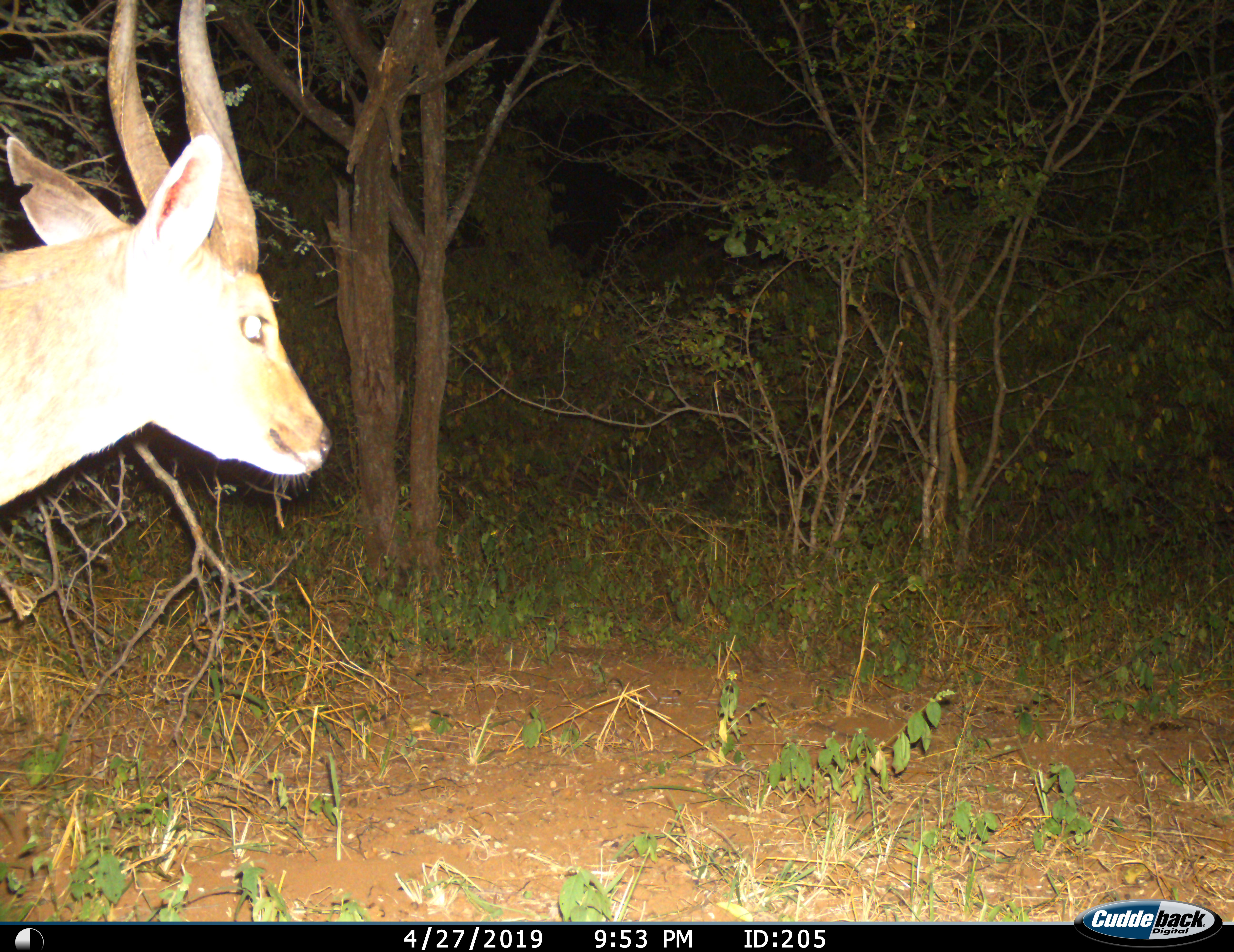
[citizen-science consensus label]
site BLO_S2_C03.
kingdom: Animalia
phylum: Chordata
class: Mammalia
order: Artiodactyla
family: Bovidae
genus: Tragelaphus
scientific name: Tragelaphus scriptus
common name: bushbuck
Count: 1.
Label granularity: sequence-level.